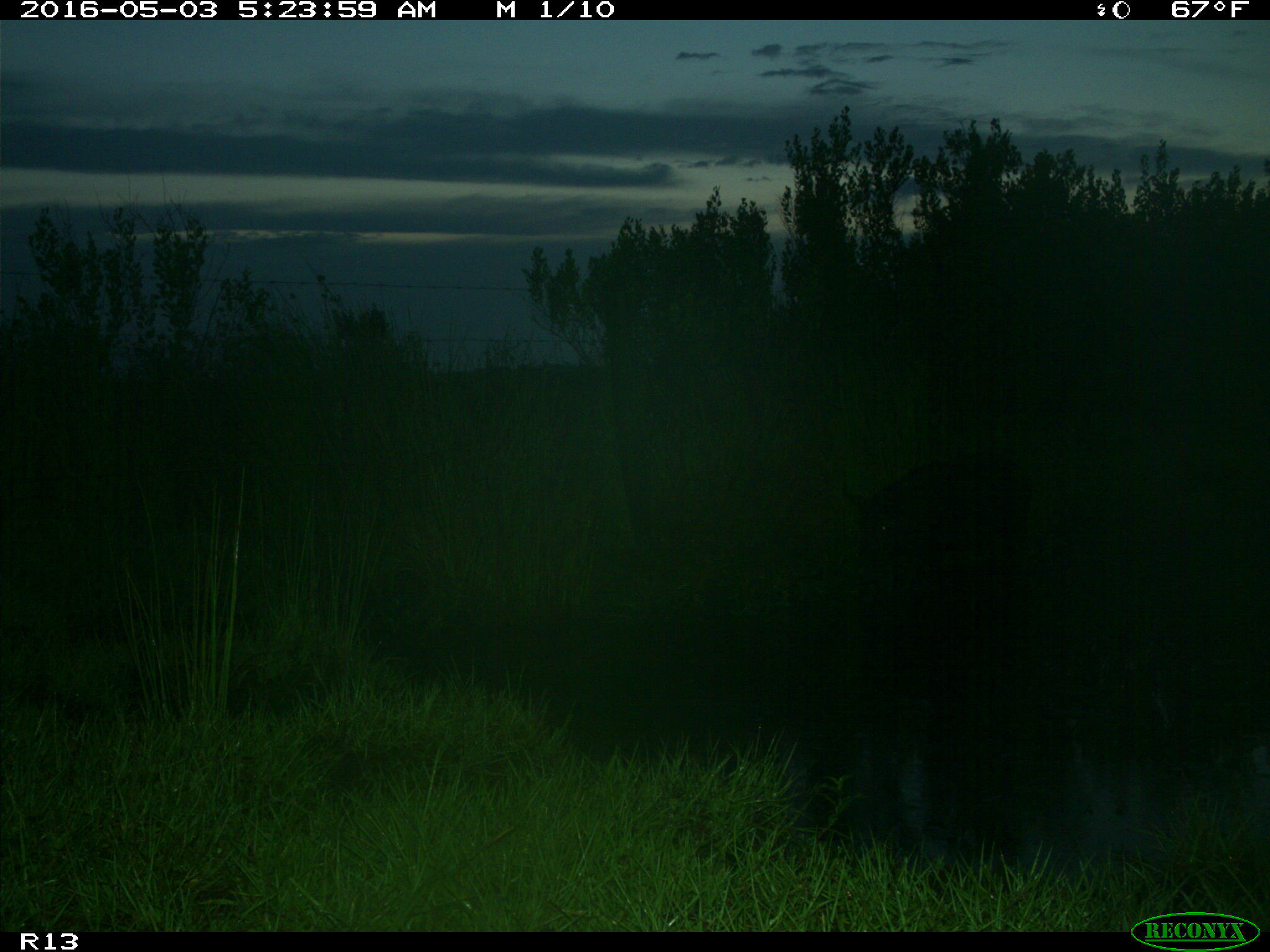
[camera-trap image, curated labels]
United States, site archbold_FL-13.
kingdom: Animalia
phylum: Chordata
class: Mammalia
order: Artiodactyla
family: Suidae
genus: Sus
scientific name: Sus scrofa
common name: wild boar